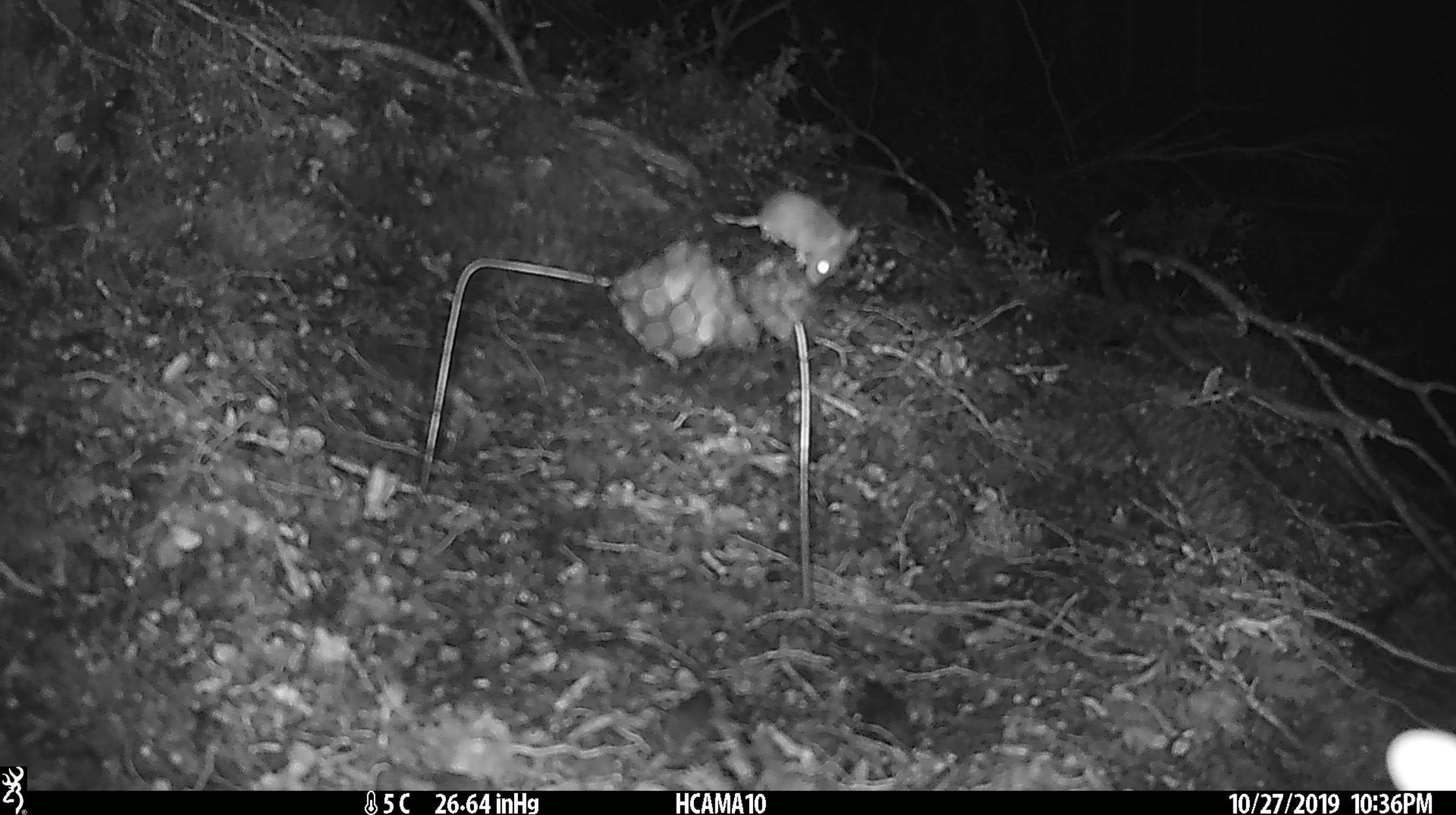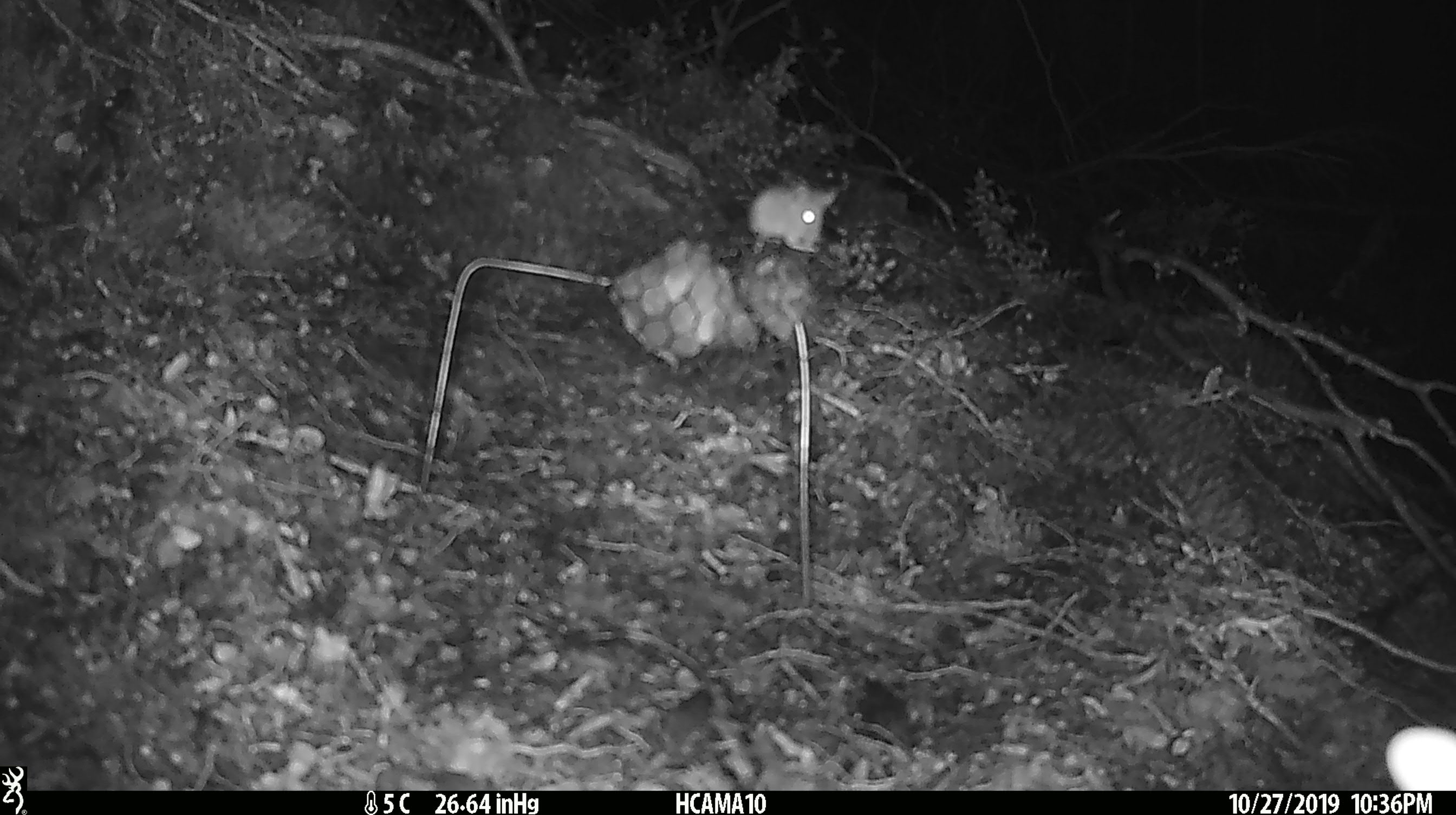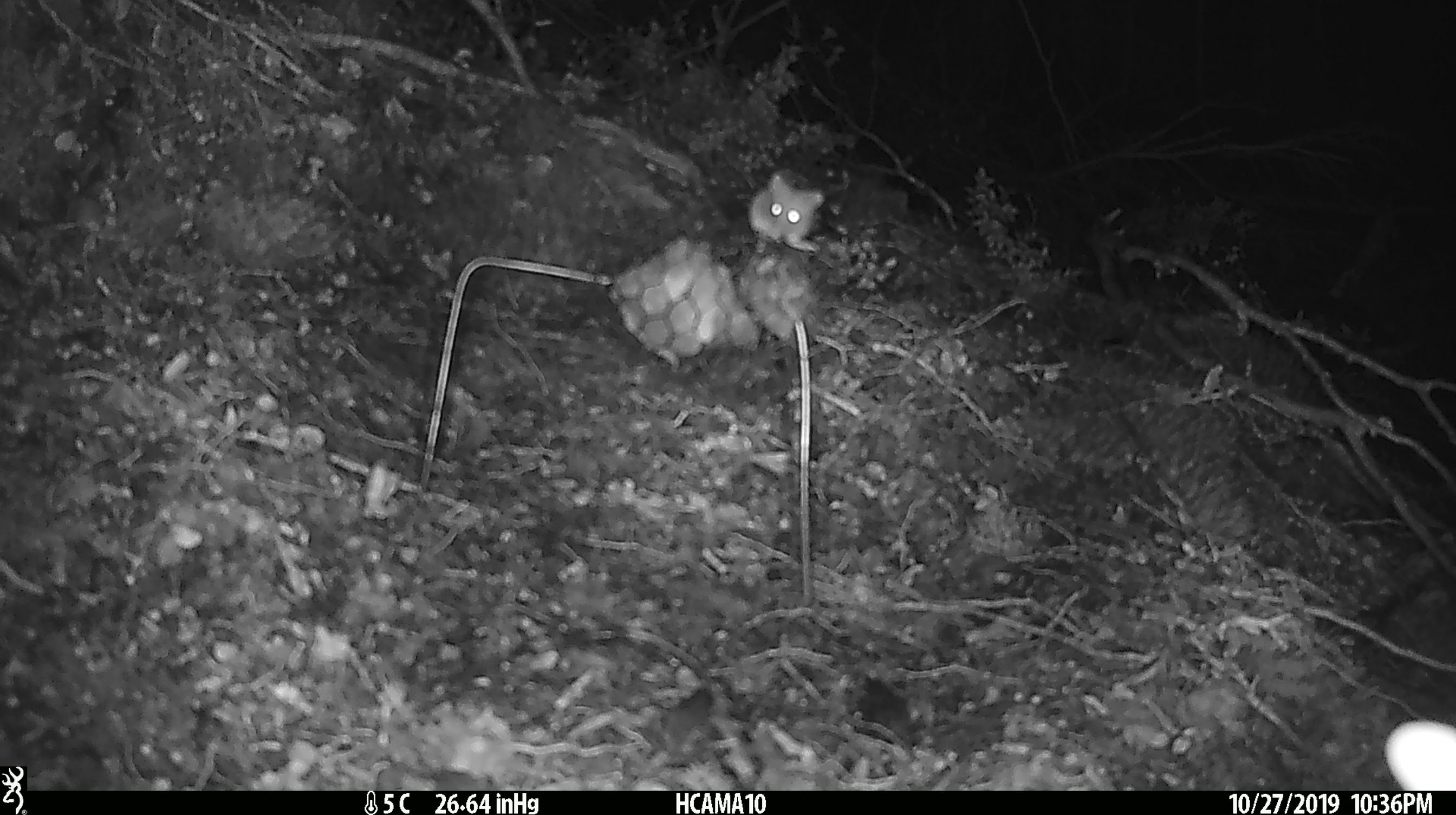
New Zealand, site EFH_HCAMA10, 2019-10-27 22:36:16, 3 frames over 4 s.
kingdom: Animalia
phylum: Chordata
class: Mammalia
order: Rodentia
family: Muridae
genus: Mus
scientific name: Mus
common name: mouse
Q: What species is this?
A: Mouse (Mus).